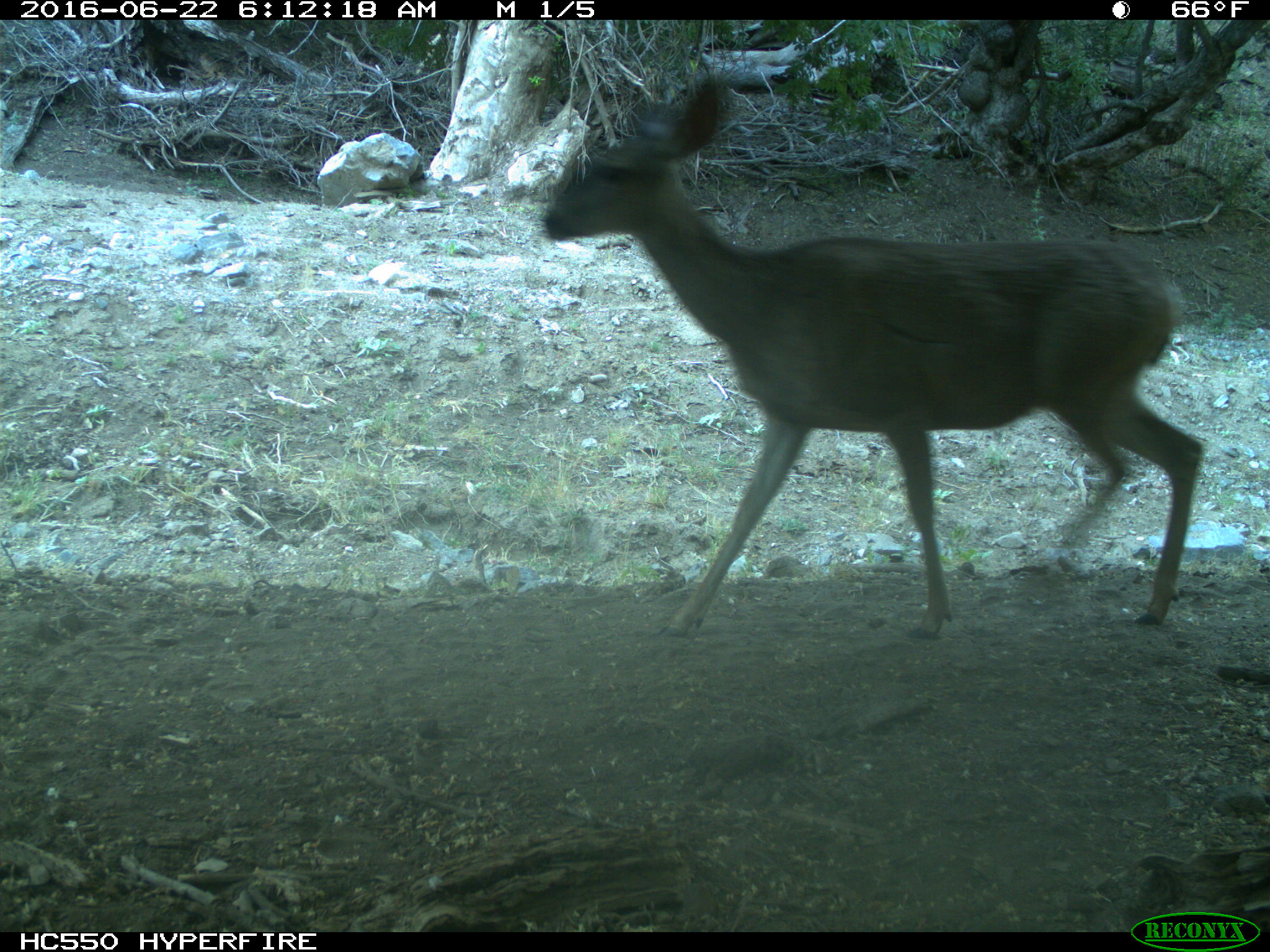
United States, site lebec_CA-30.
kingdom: Animalia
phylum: Chordata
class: Mammalia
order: Artiodactyla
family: Cervidae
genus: Odocoileus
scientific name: Odocoileus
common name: deer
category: unidentified deer